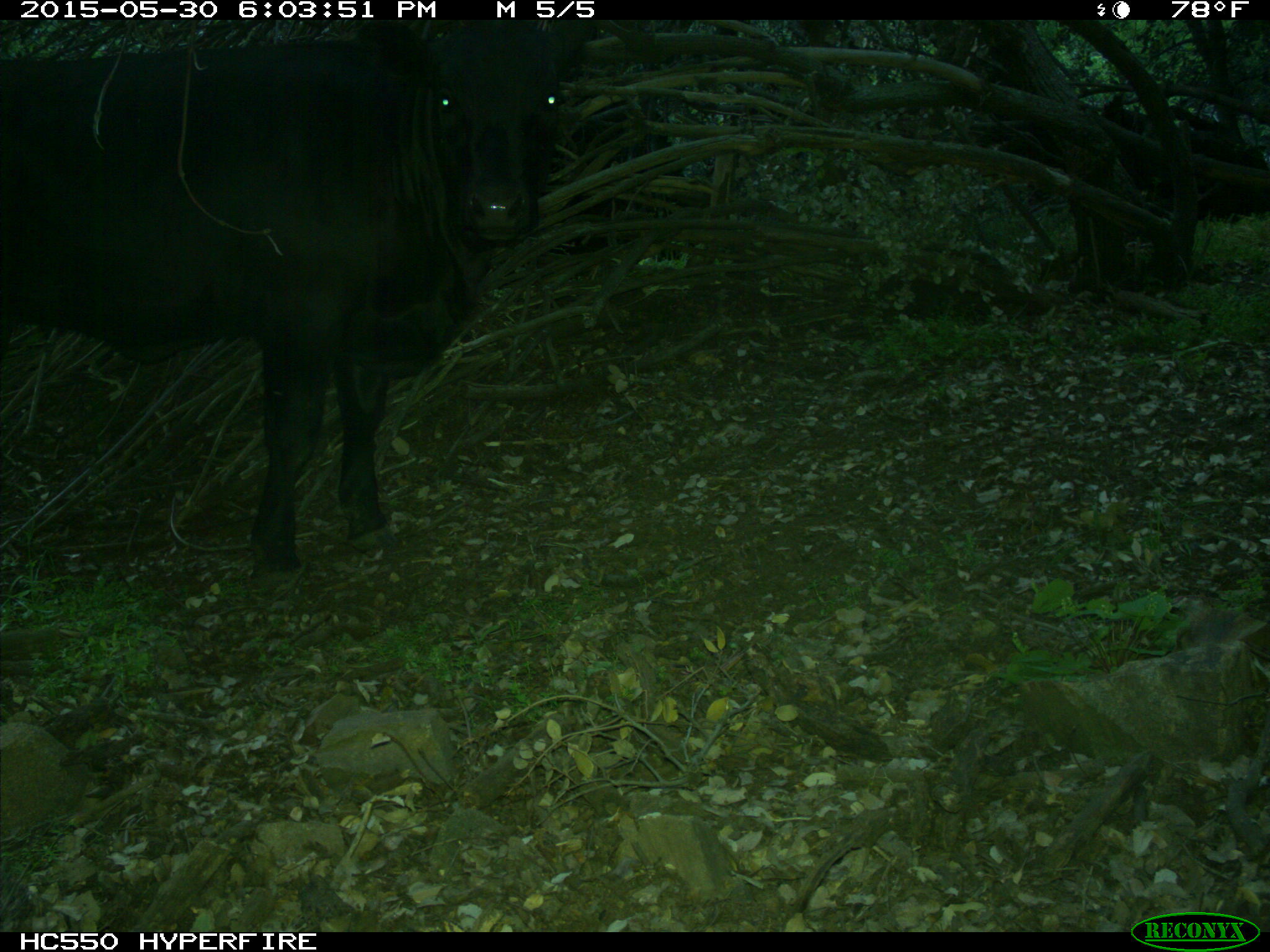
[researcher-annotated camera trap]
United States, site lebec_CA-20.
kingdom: Animalia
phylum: Chordata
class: Mammalia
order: Artiodactyla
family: Bovidae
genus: Bos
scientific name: Bos taurus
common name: domestic cow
Bos taurus (domestic cow).